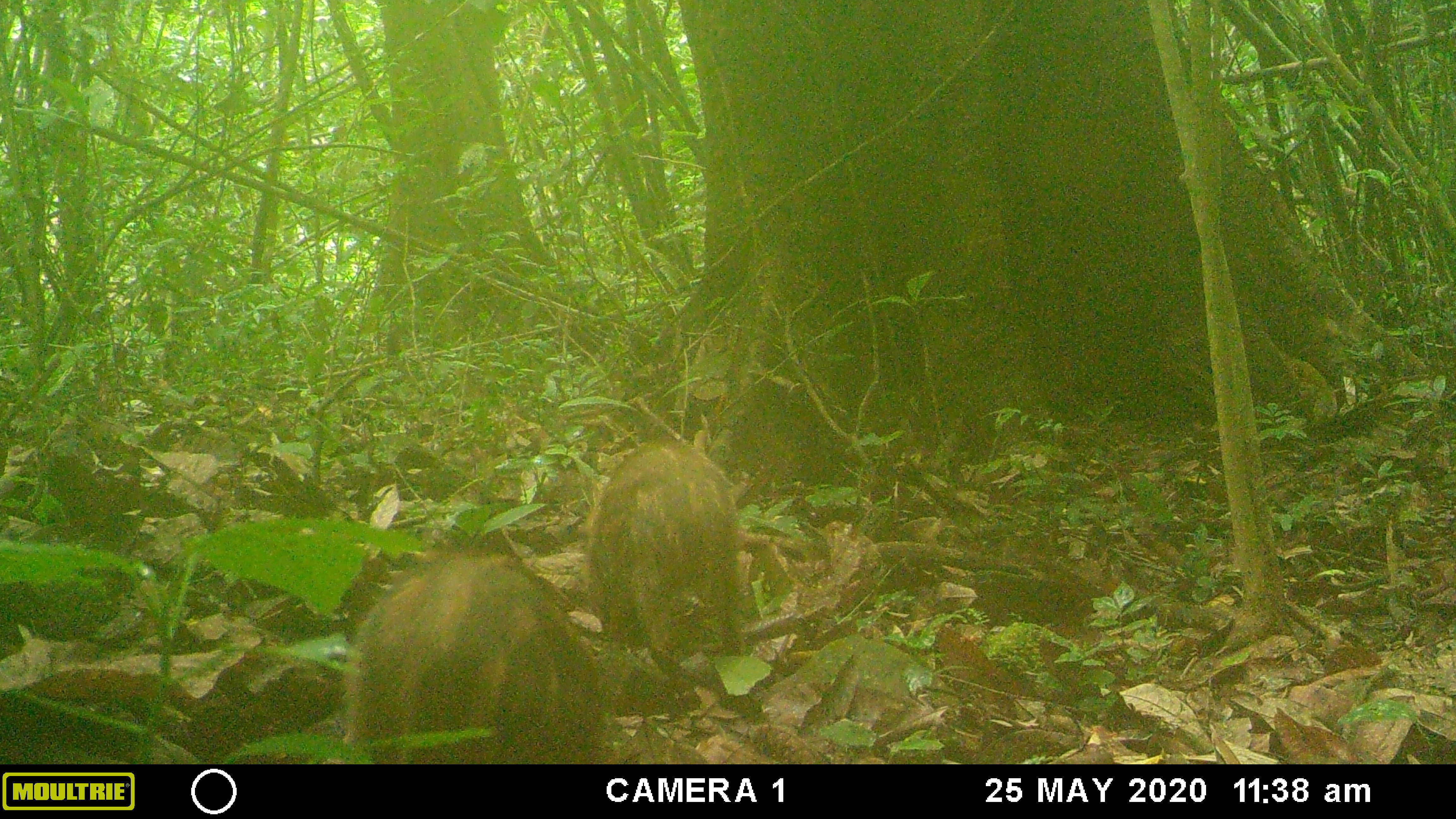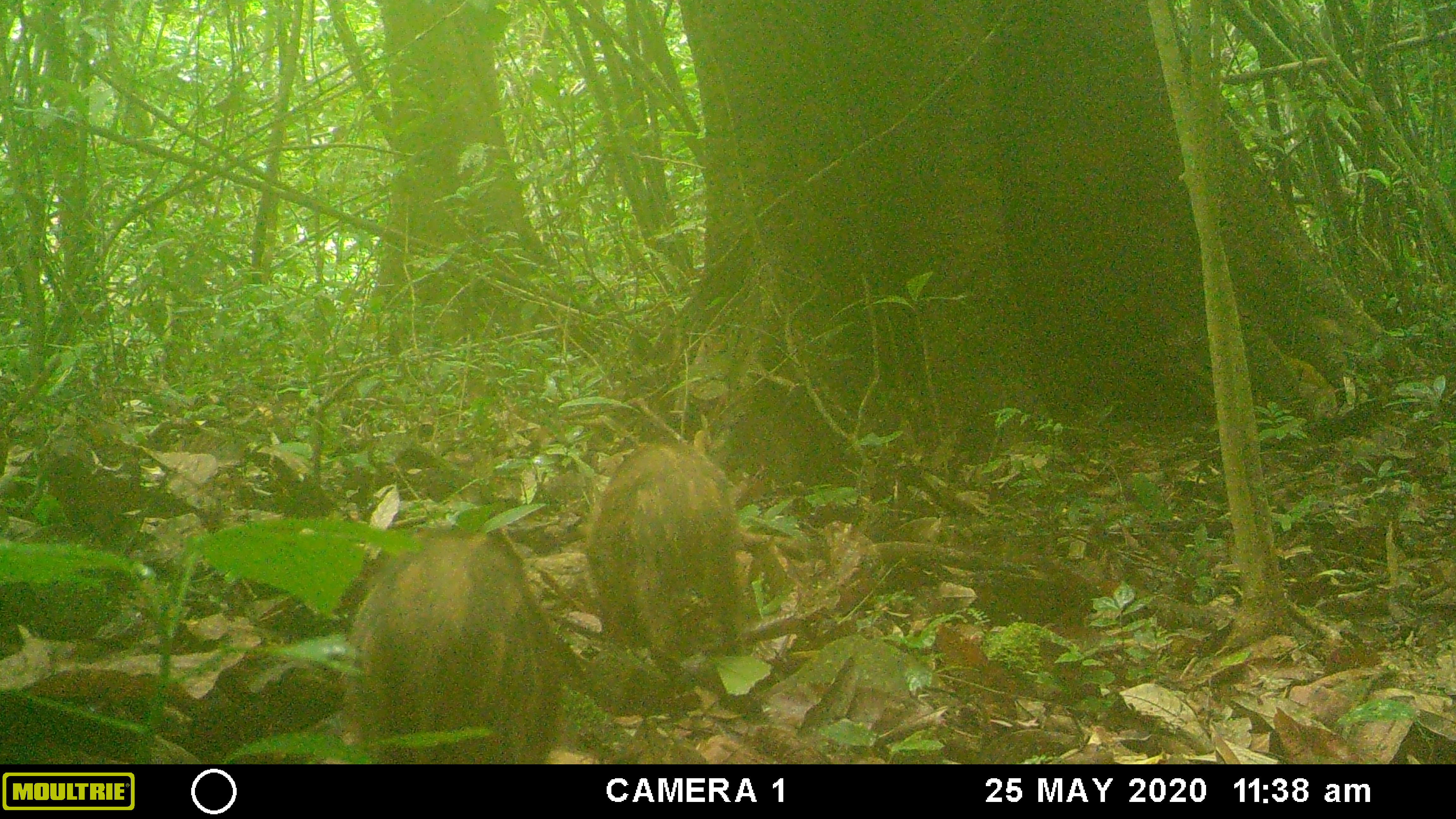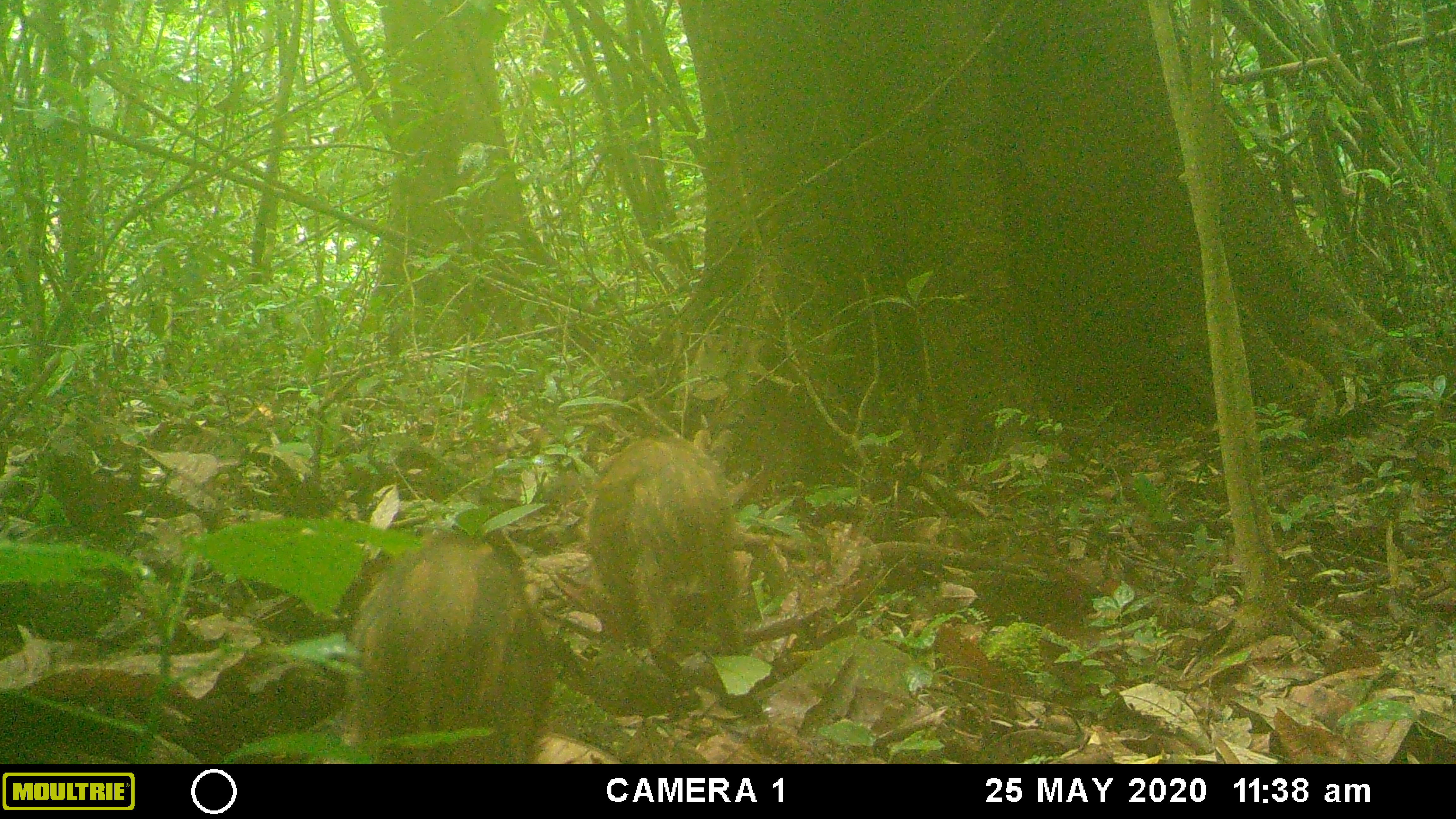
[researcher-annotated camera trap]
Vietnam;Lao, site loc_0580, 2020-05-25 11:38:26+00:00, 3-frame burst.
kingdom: Animalia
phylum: Chordata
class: Mammalia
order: Artiodactyla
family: Suidae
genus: Sus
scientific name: Sus scrofa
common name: eurasian wild pig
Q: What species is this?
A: Eurasian wild pig (Sus scrofa).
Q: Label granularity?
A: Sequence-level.